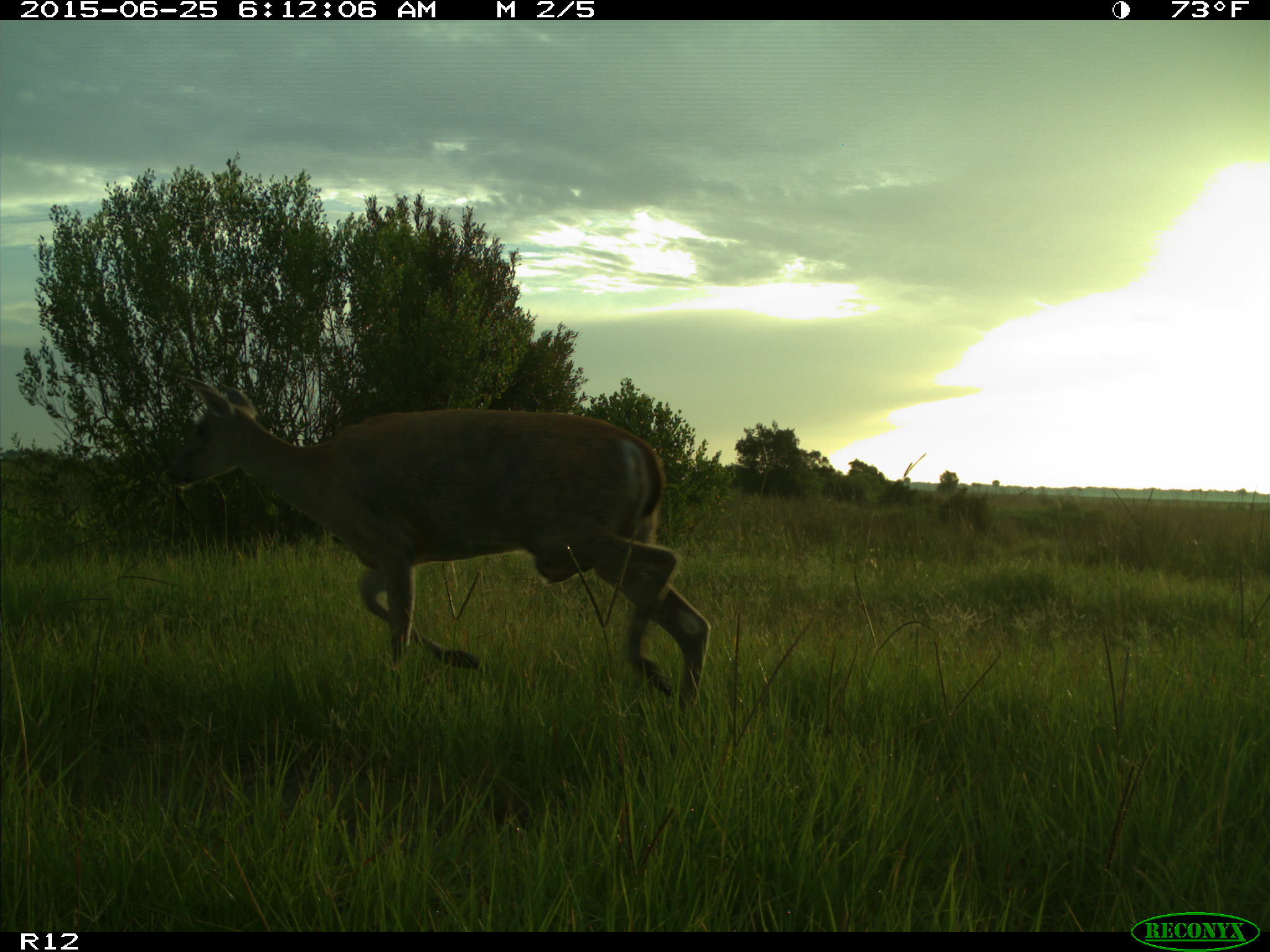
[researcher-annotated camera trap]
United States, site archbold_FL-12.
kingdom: Animalia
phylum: Chordata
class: Mammalia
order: Artiodactyla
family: Cervidae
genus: Odocoileus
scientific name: Odocoileus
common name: deer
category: unidentified deer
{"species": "unidentified deer (deer) (Odocoileus)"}